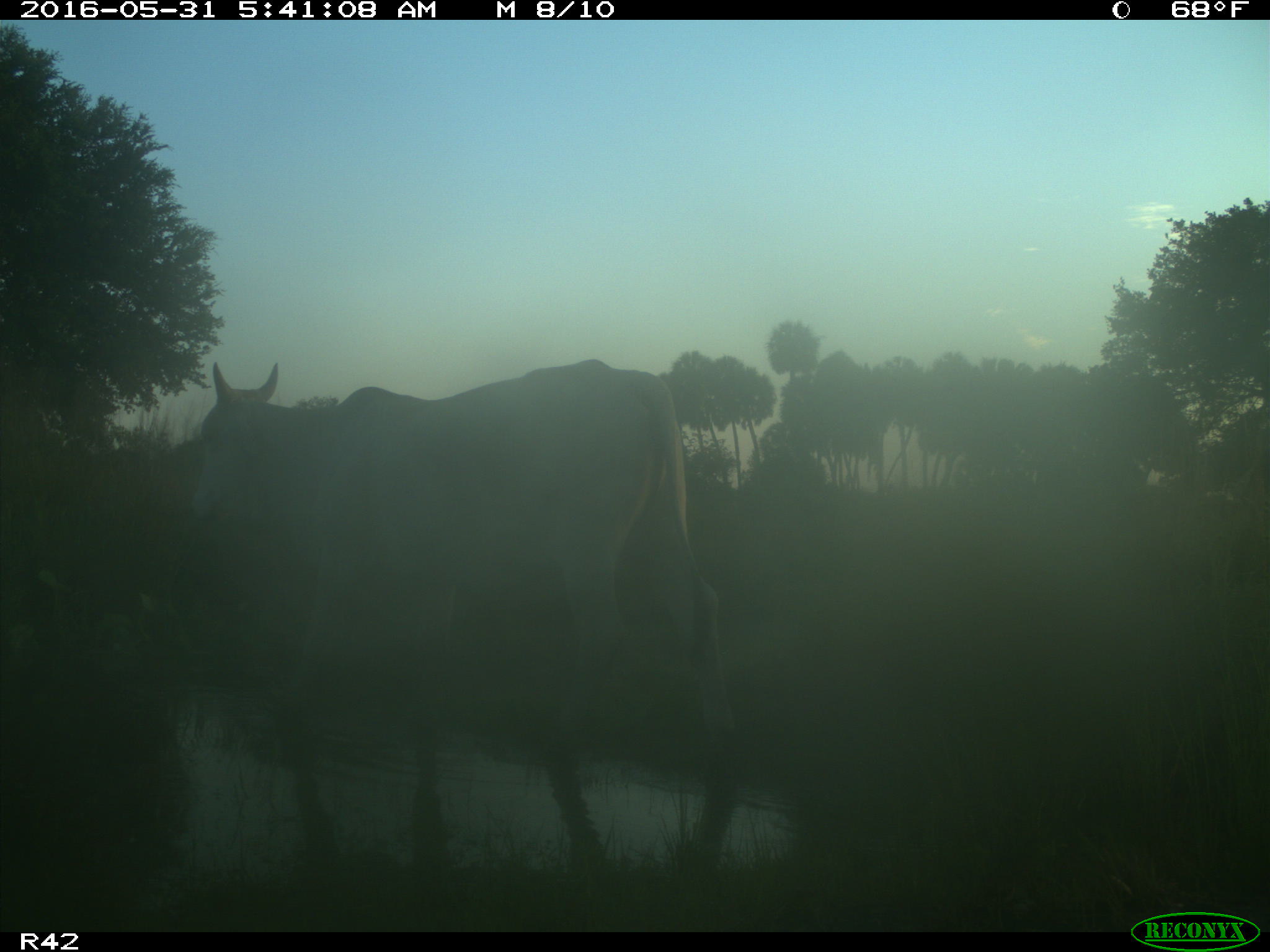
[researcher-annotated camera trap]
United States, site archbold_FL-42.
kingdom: Animalia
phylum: Chordata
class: Mammalia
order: Artiodactyla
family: Bovidae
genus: Bos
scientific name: Bos taurus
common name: domestic cow